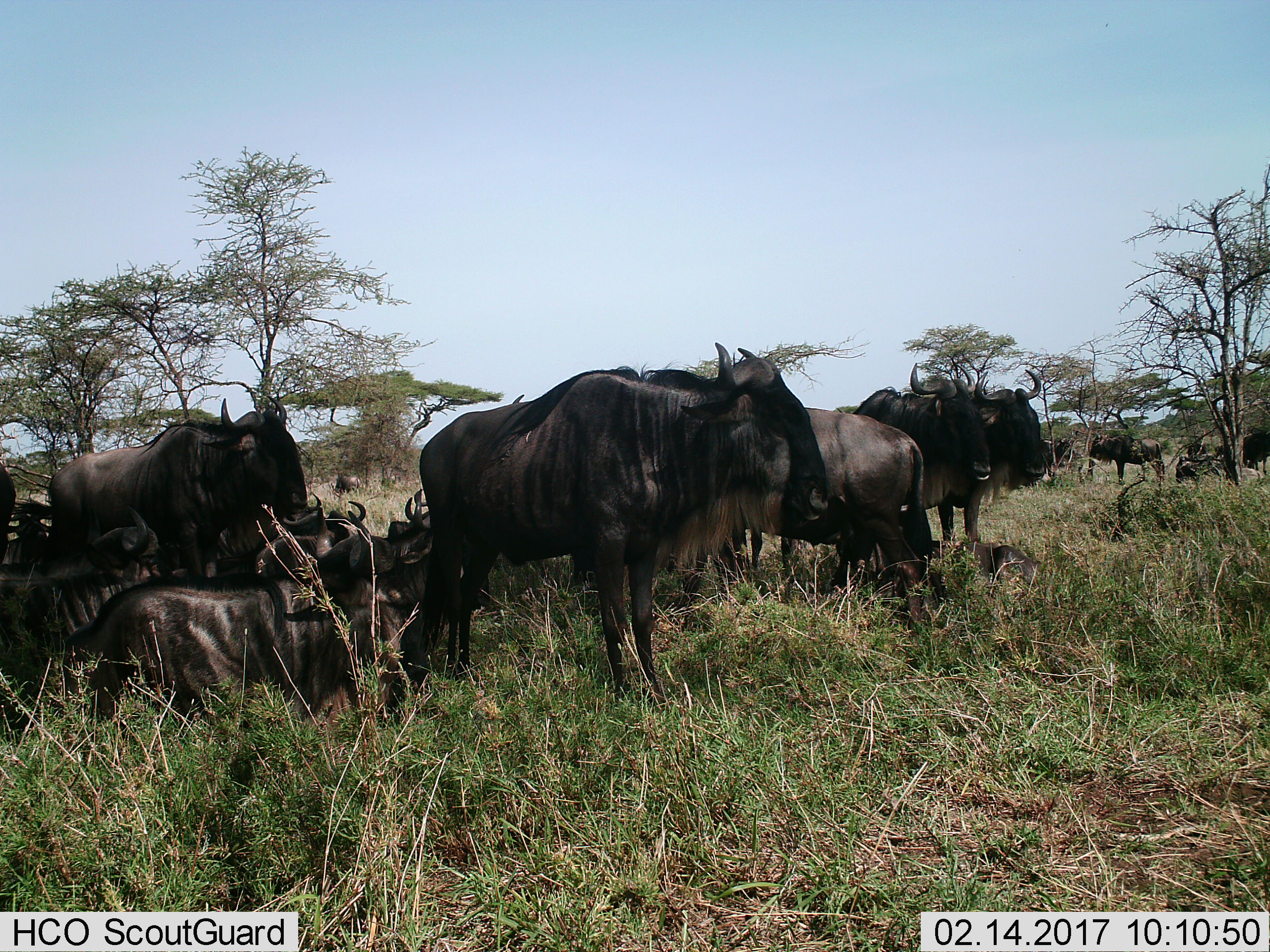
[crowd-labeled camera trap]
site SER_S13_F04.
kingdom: Animalia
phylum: Chordata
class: Mammalia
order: Artiodactyla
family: Bovidae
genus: Connochaetes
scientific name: Connochaetes taurinus taurinus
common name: blue wildebeest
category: wildebeestblue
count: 11-50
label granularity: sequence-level